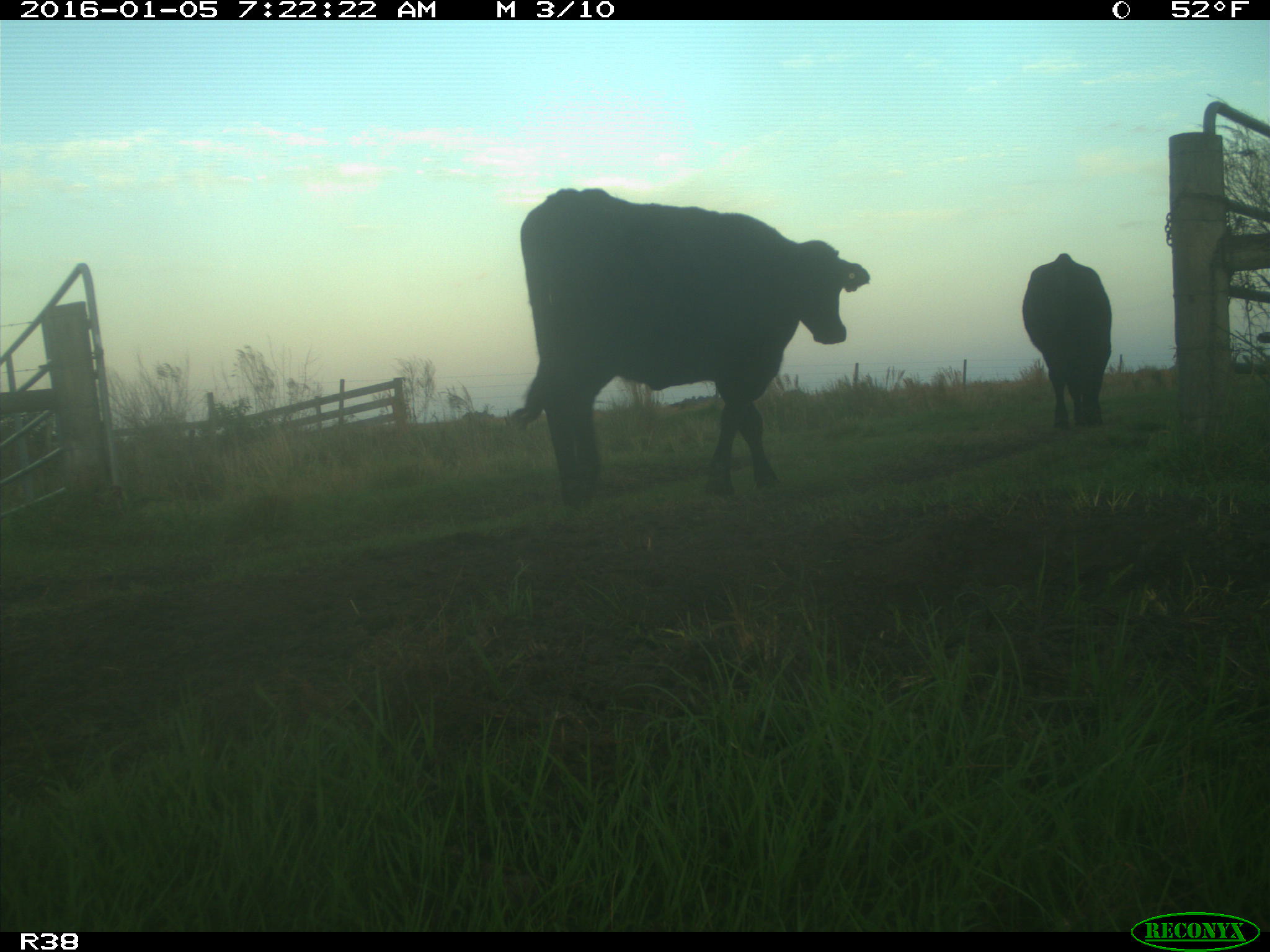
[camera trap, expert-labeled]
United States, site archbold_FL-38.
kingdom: Animalia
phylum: Chordata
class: Mammalia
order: Artiodactyla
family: Bovidae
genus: Bos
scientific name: Bos taurus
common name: domestic cow